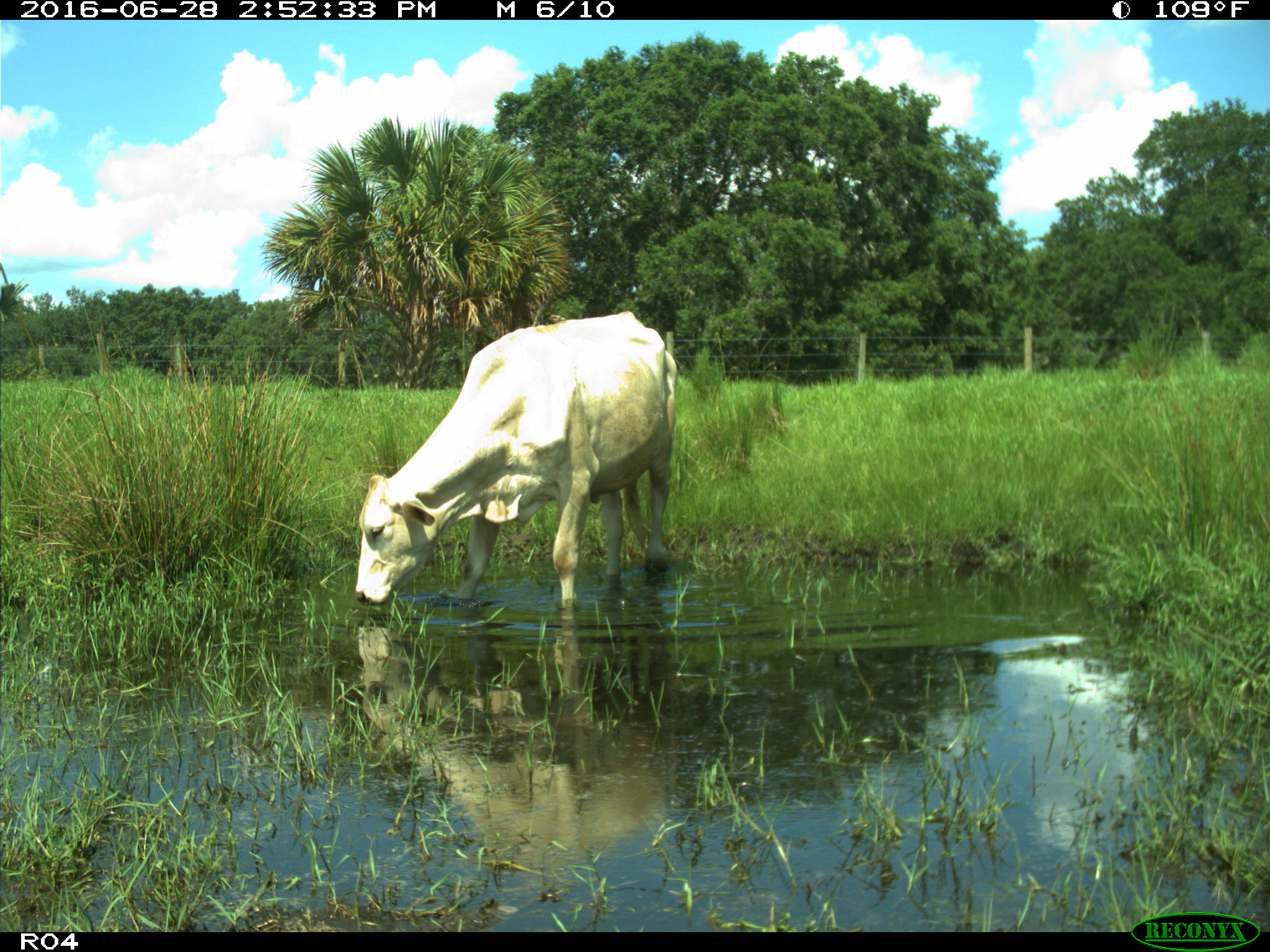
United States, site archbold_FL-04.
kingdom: Animalia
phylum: Chordata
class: Mammalia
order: Artiodactyla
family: Bovidae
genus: Bos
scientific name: Bos taurus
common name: domestic cow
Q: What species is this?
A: Bos taurus (domestic cow).